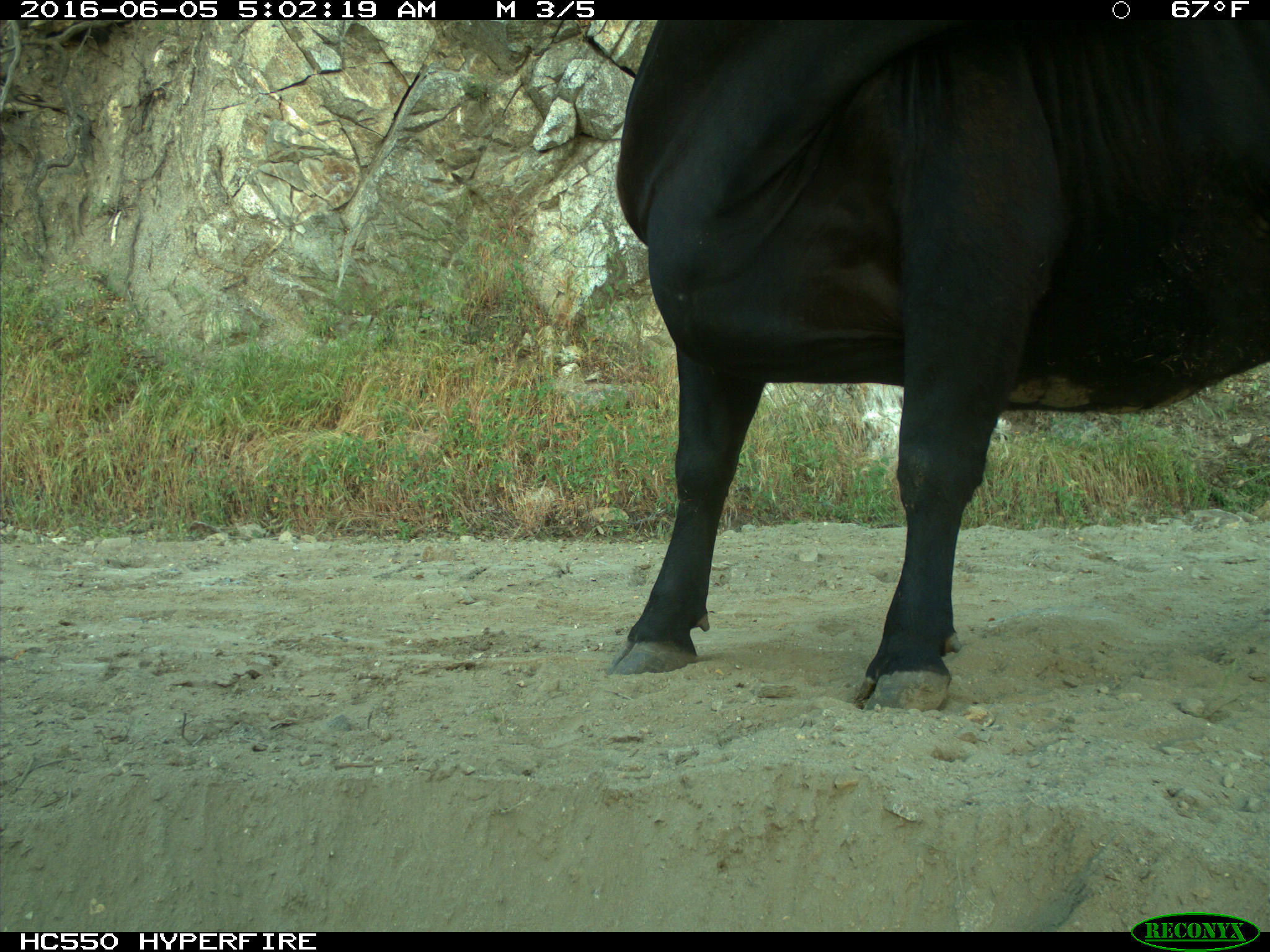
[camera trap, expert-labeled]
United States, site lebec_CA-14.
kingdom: Animalia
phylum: Chordata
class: Mammalia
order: Artiodactyla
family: Bovidae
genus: Bos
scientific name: Bos taurus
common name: domestic cow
Bos taurus (domestic cow).